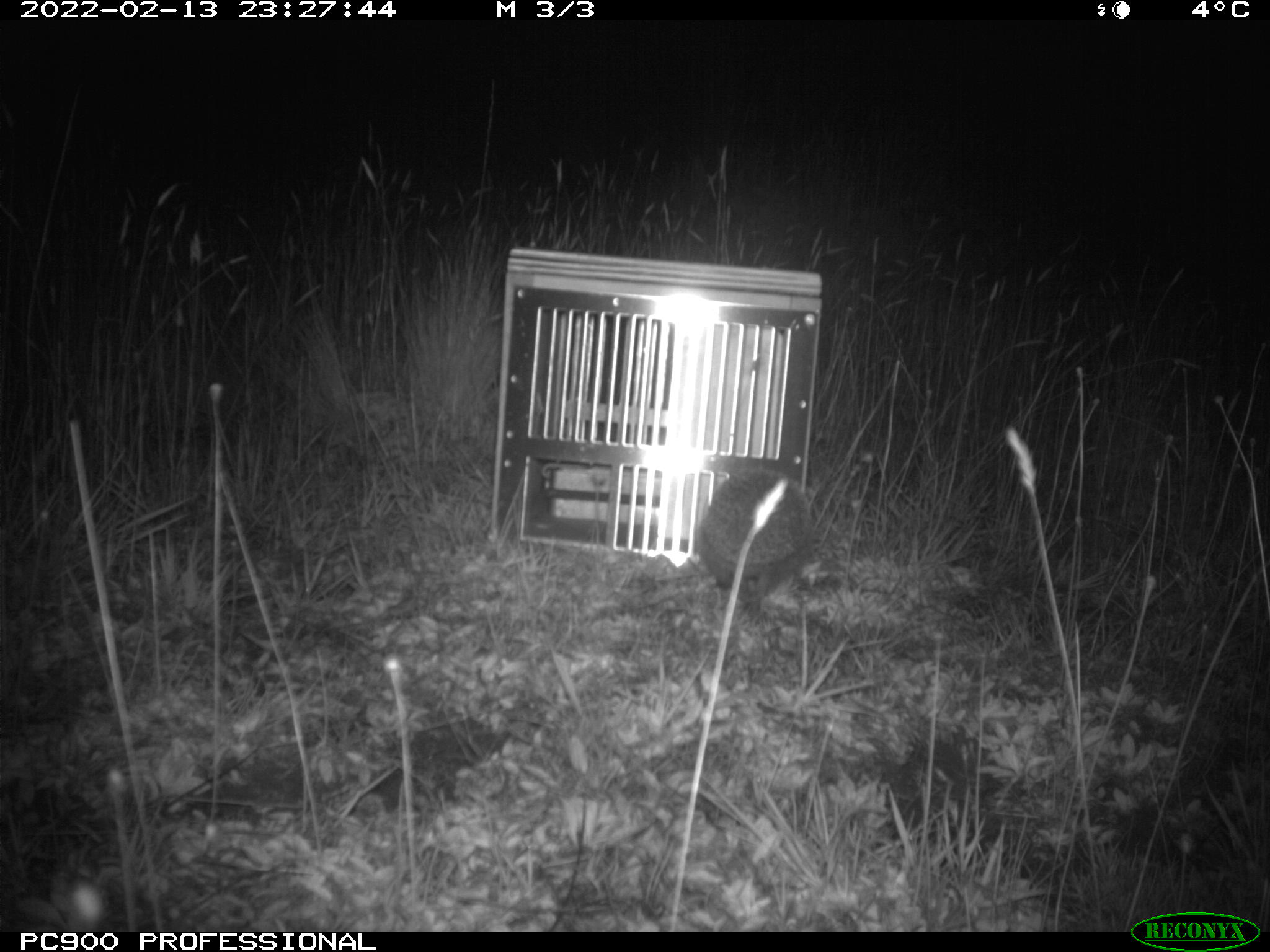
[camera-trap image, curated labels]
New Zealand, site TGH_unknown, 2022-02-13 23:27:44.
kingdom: Animalia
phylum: Chordata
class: Mammalia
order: Eulipotyphla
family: Erinaceidae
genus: Erinaceus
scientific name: Erinaceus europaeus europaeus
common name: european hedgehog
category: hedgehog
Hedgehog (european hedgehog) (Erinaceus europaeus europaeus).